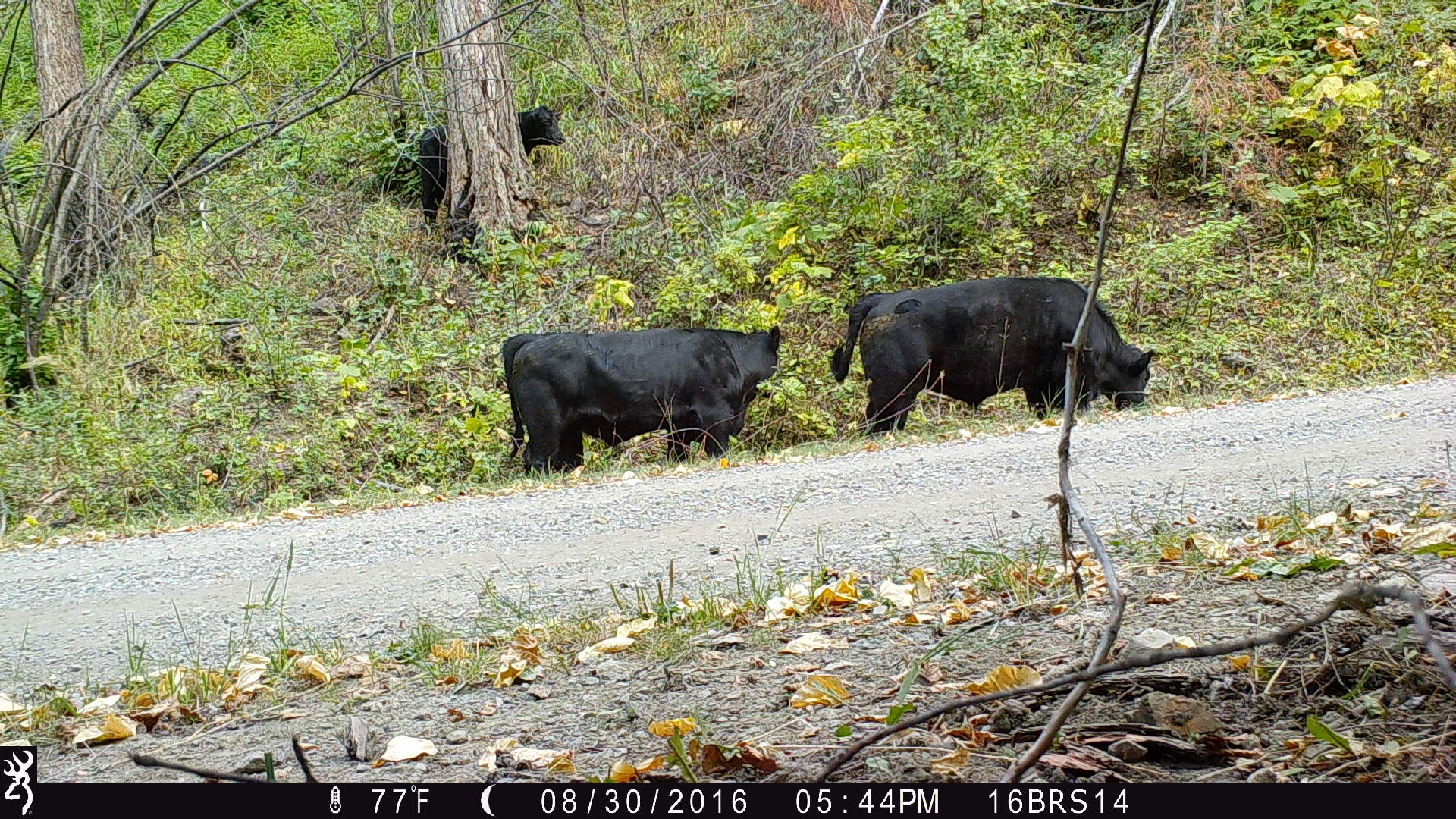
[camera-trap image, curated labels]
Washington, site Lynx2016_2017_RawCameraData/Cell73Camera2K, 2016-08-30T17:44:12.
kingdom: Animalia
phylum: Chordata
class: Mammalia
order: Artiodactyla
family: Bovidae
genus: Bos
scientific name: Bos taurus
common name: domestic cattle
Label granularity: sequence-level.